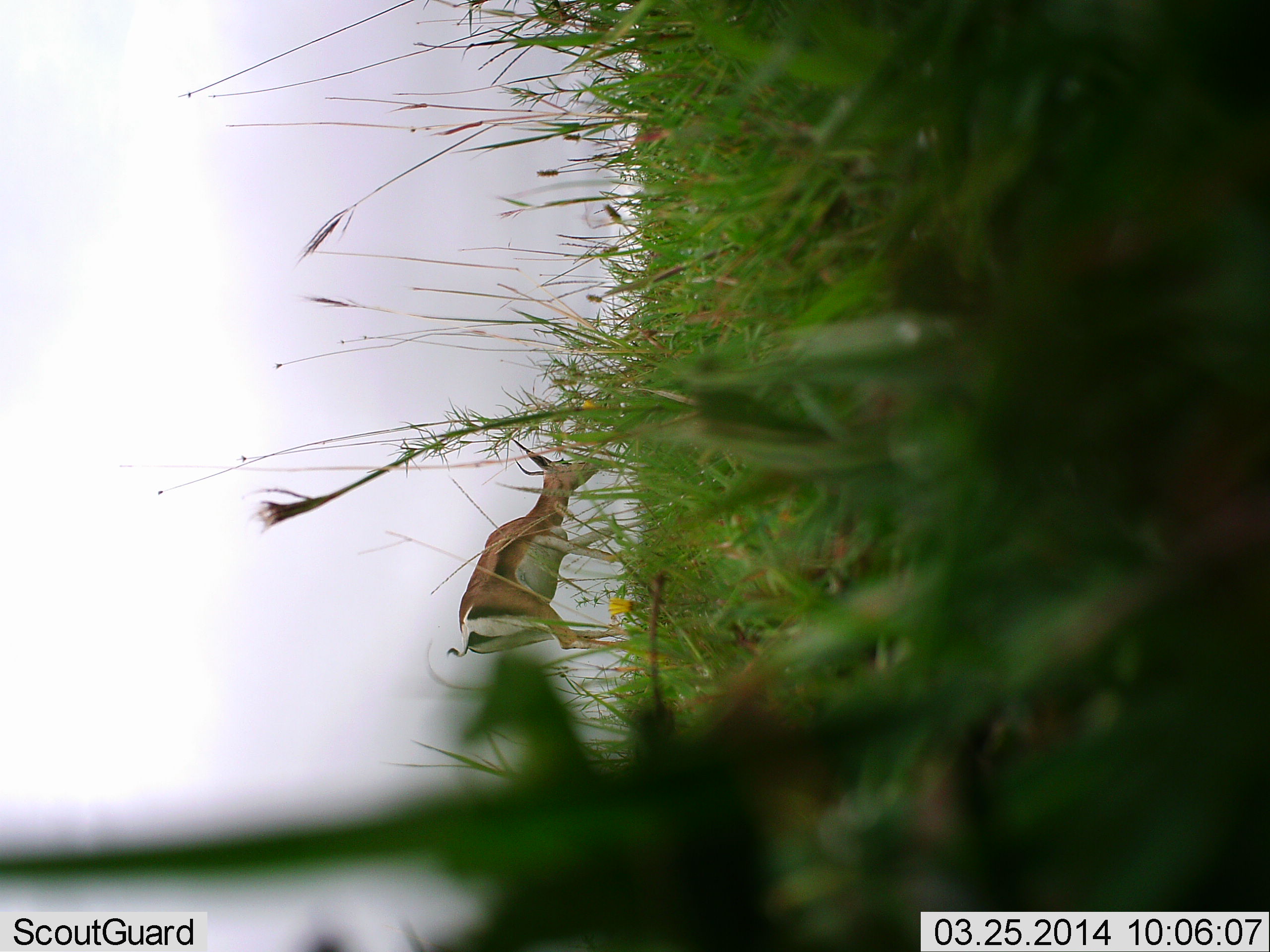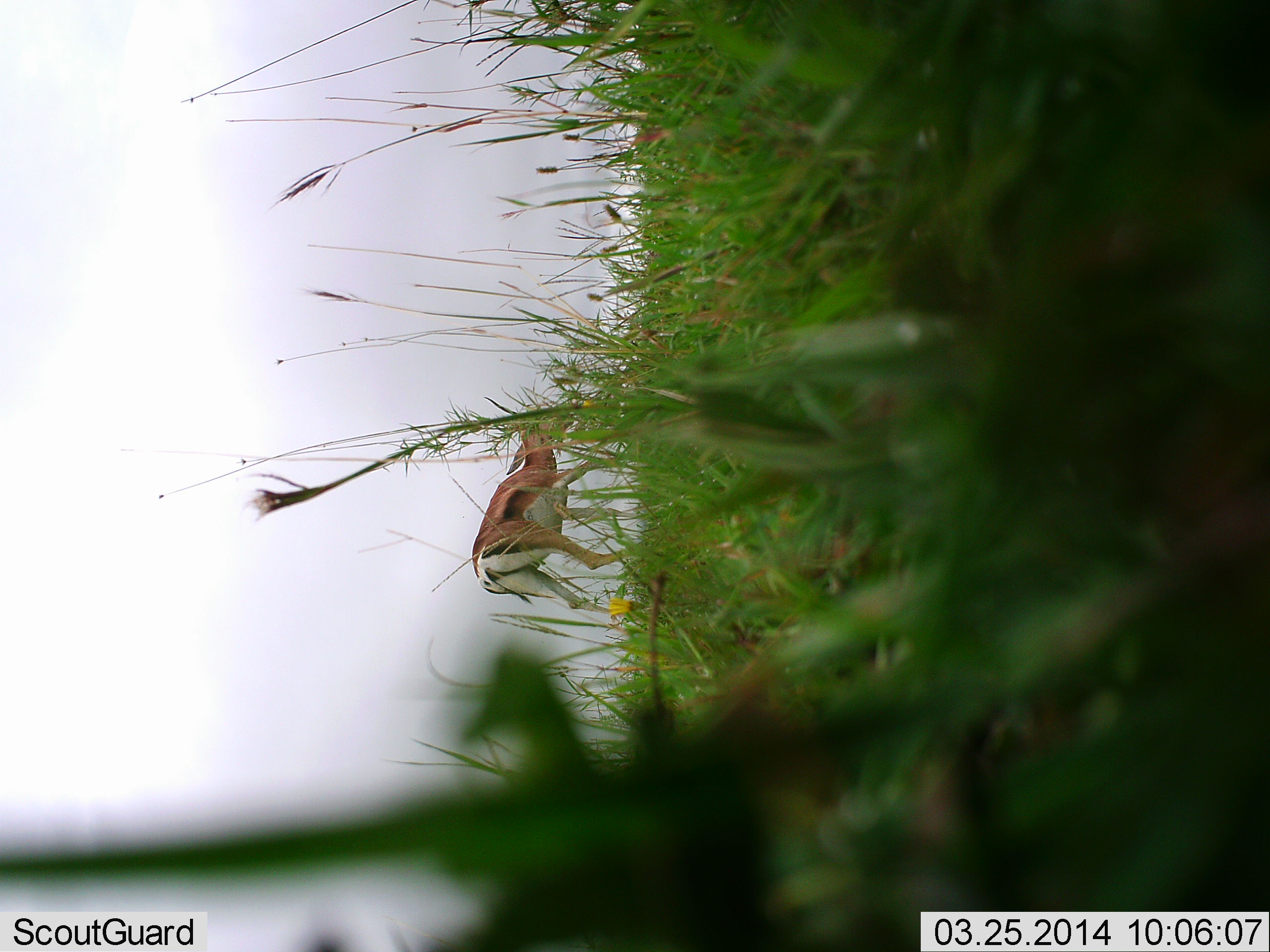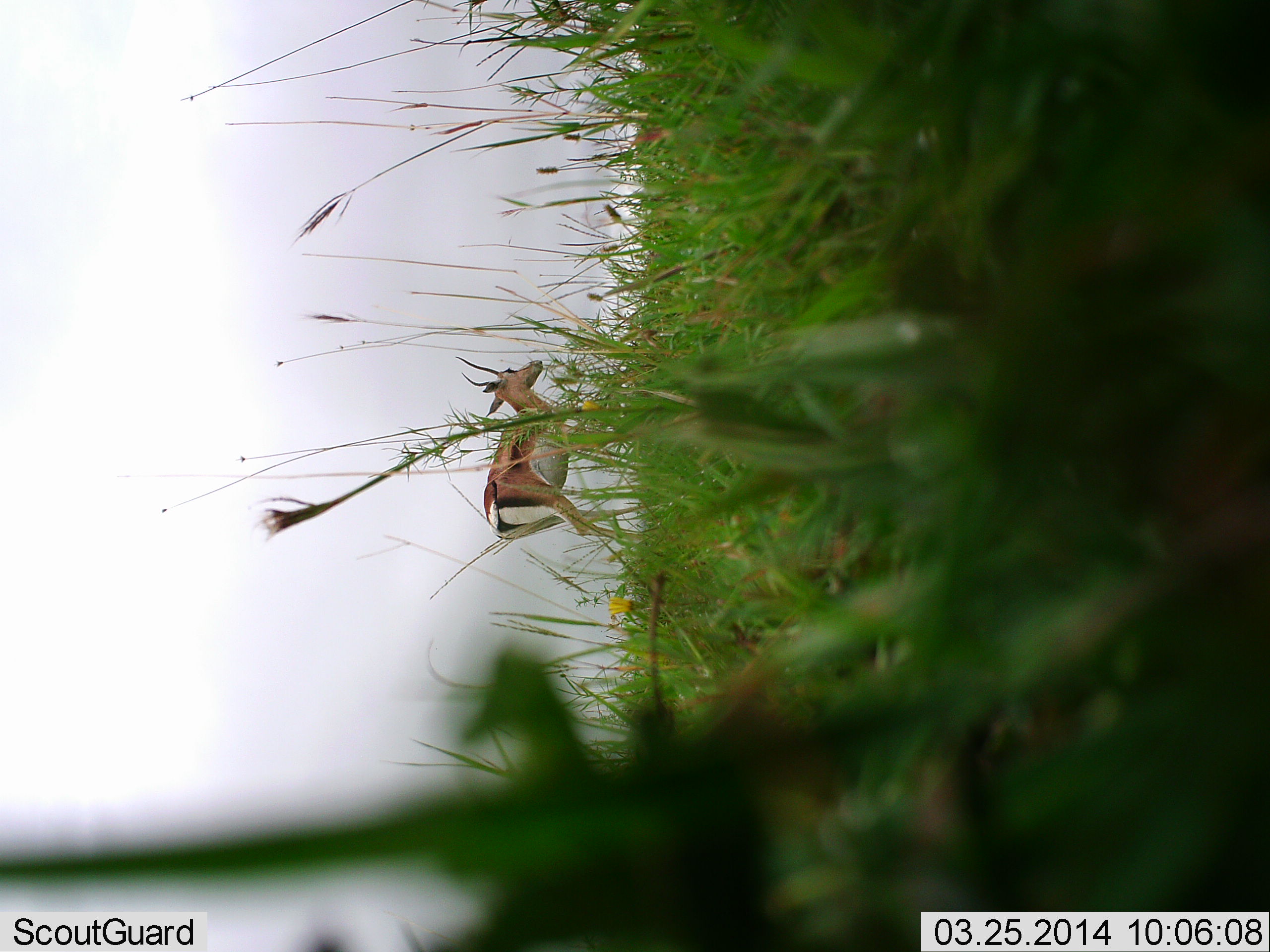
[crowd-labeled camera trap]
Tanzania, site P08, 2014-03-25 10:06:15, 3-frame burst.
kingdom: Animalia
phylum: Chordata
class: Mammalia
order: Artiodactyla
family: Bovidae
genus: Nanger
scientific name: Nanger granti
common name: grant's gazelle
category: gazellegrants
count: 1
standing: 10%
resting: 0%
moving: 80%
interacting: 0%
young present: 0%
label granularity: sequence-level